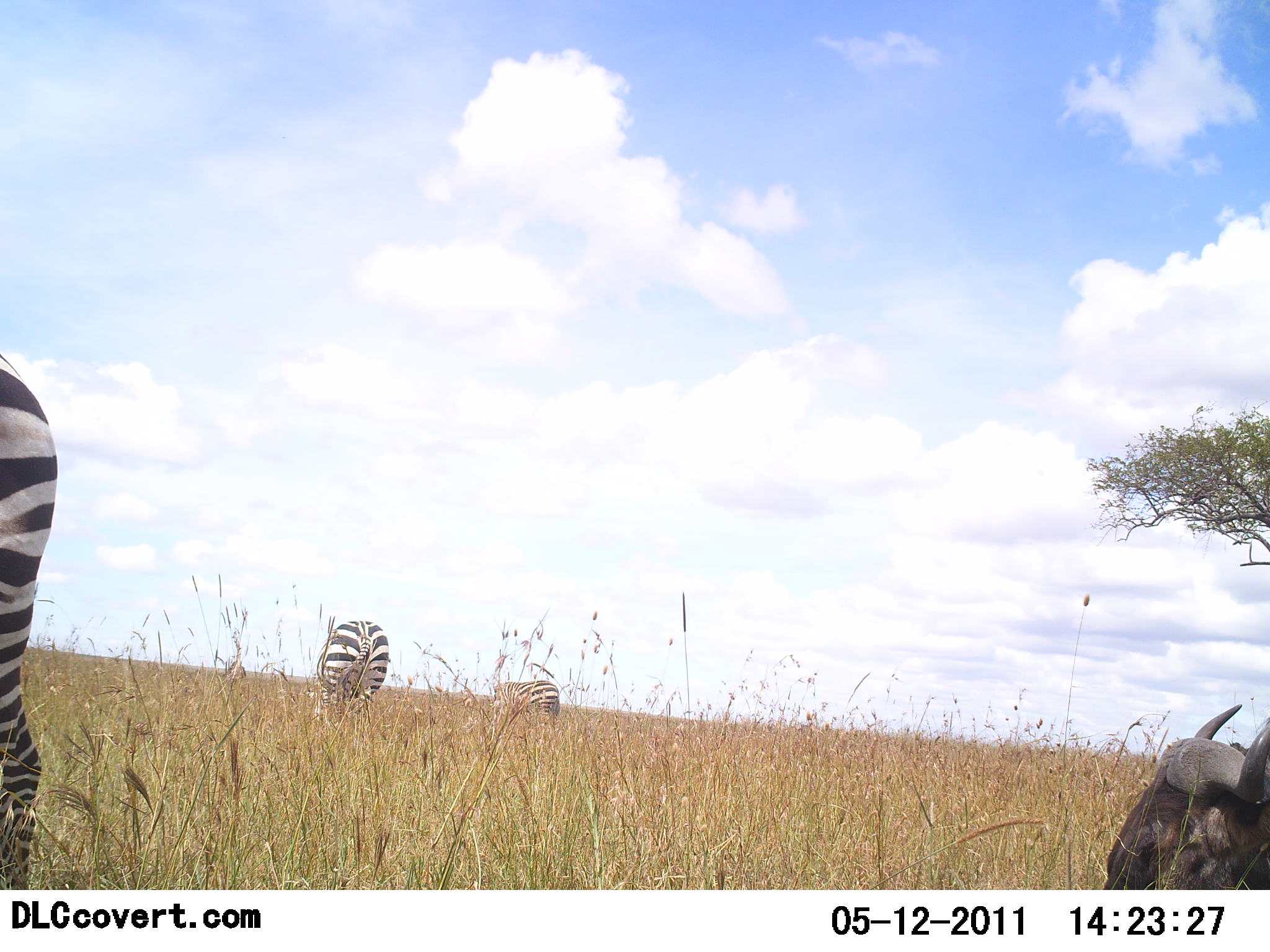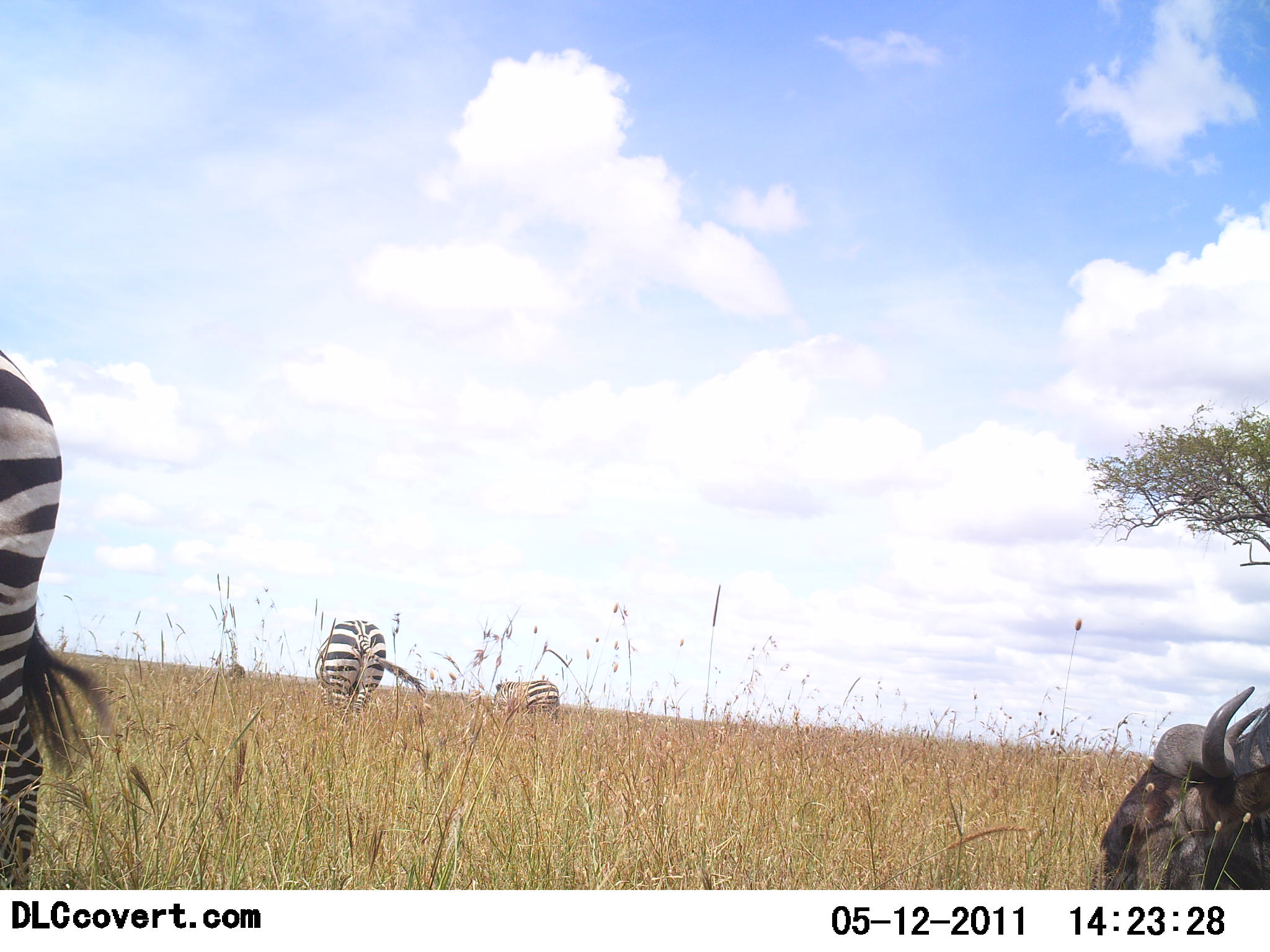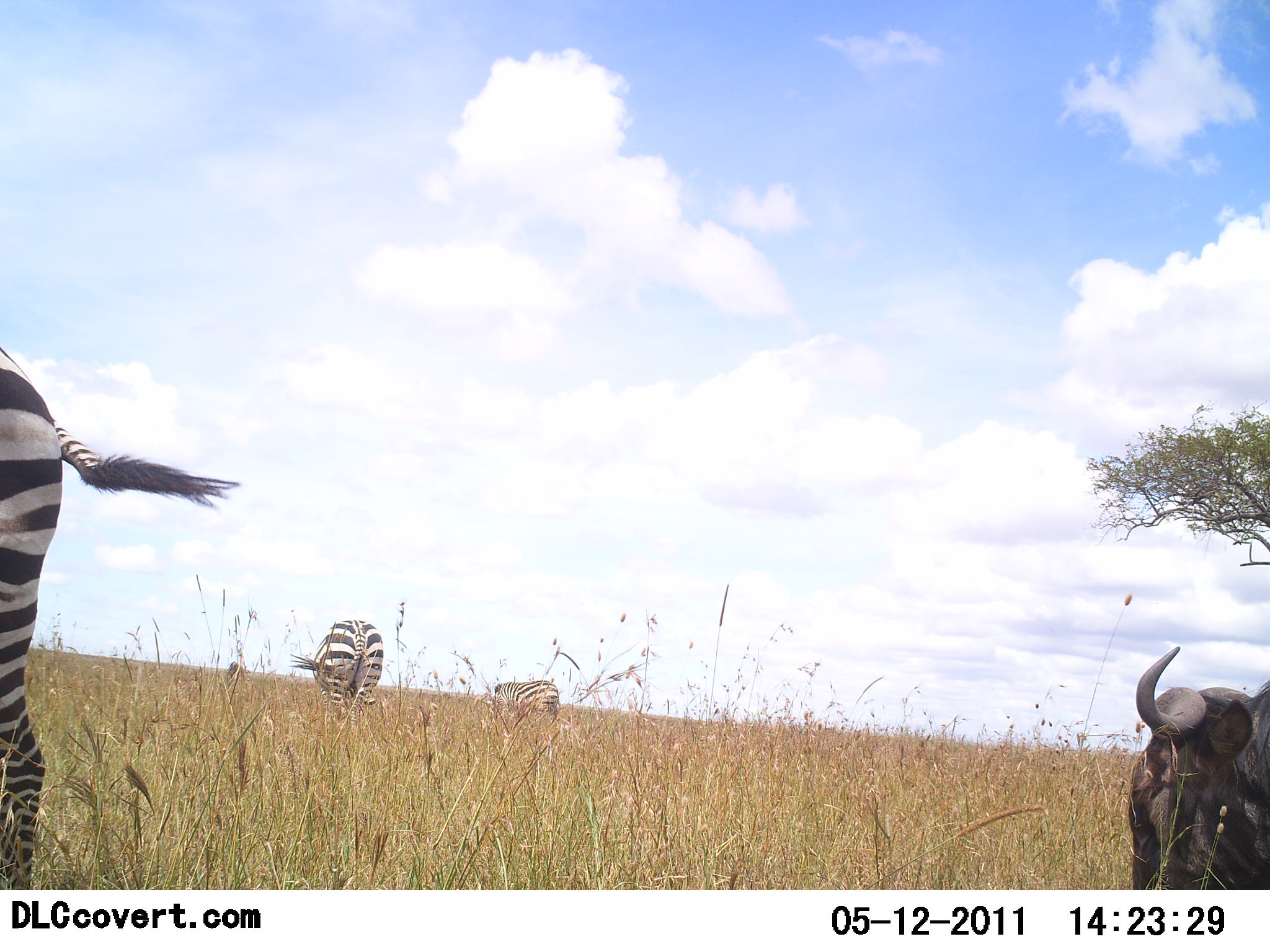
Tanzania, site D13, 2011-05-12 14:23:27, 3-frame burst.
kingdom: Animalia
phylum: Chordata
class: Mammalia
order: Artiodactyla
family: Bovidae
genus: Connochaetes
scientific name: Connochaetes taurinus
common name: blue wildebeest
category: wildebeest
Wildebeest (blue wildebeest) (Connochaetes taurinus), count 1. Behavior (volunteer vote fractions): standing 10%, resting 30%, moving 10%, interacting 0%. Young present (vote fraction): 0%. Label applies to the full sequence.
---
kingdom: Animalia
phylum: Chordata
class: Mammalia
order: Perissodactyla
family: Equidae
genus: Equus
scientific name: Equus quagga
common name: plains zebra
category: zebra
Zebra (plains zebra) (Equus quagga), count 3. Behavior (volunteer vote fractions): standing 36%, resting 0%, moving 21%, interacting 0%. Young present (vote fraction): 0%. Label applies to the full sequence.